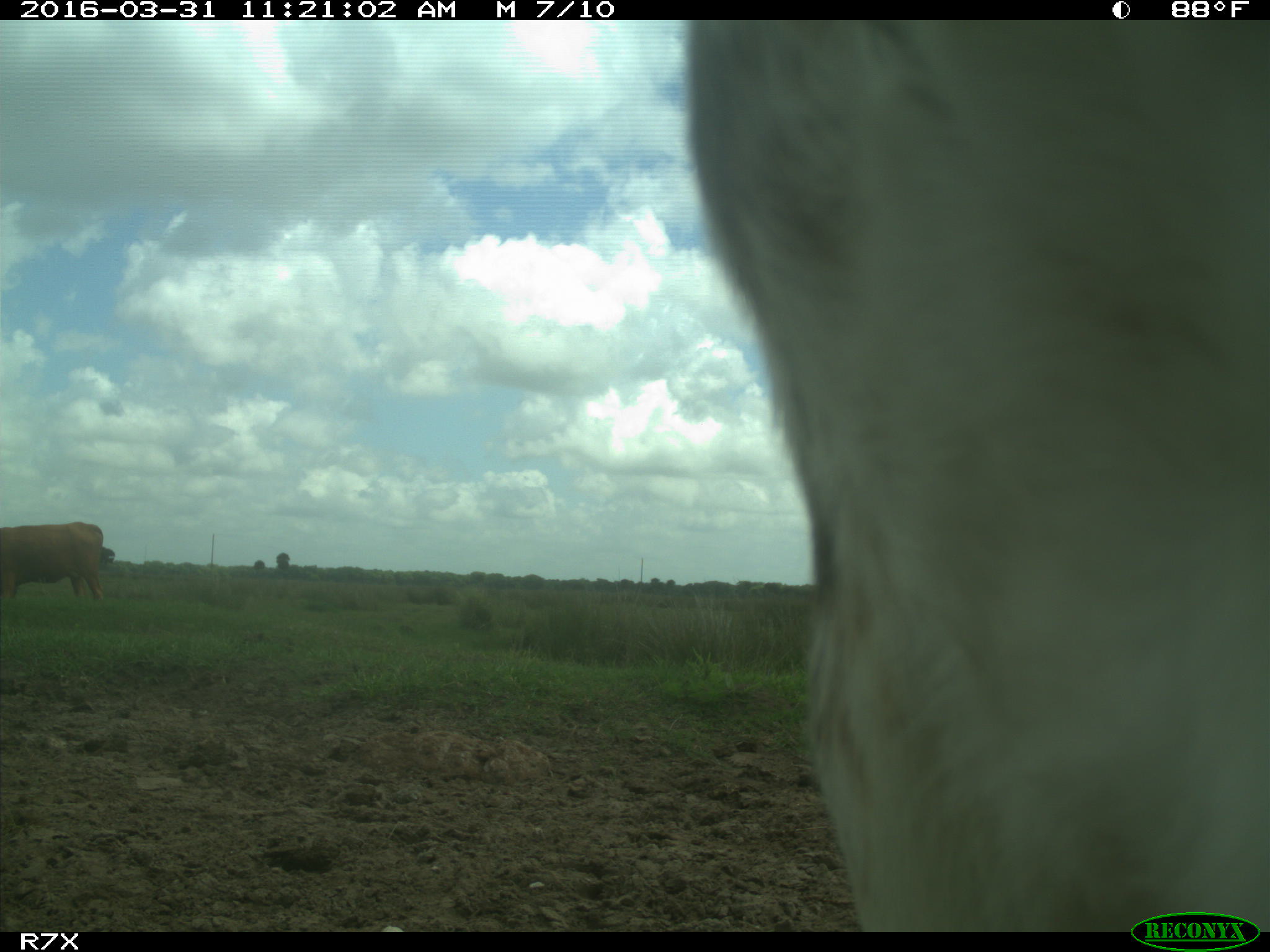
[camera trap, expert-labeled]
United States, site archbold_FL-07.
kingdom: Animalia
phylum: Chordata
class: Mammalia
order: Artiodactyla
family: Bovidae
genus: Bos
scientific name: Bos taurus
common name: domestic cow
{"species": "Bos taurus (domestic cow)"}